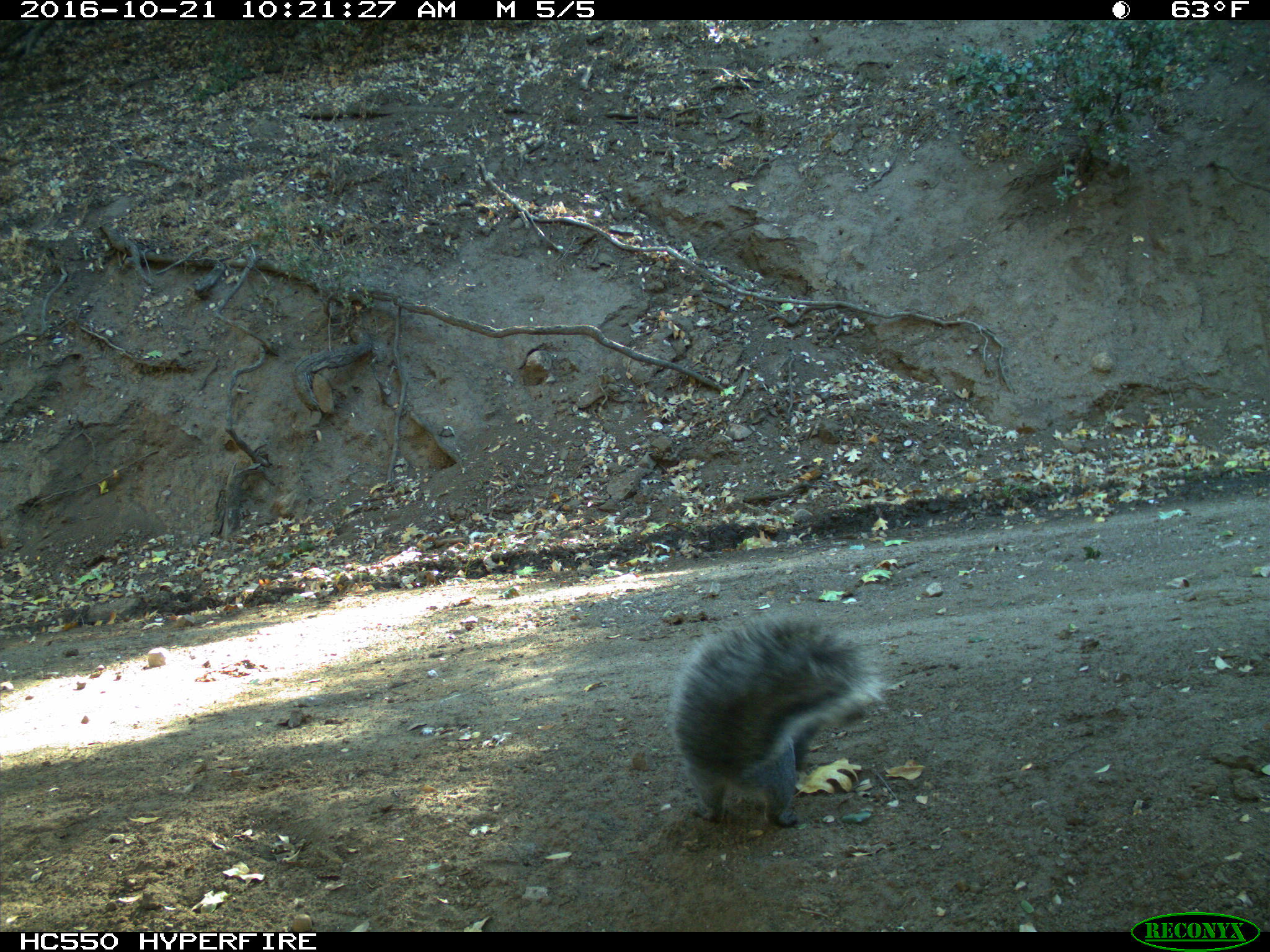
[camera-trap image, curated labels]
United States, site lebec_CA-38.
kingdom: Animalia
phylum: Chordata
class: Mammalia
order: Rodentia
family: Sciuridae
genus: Sciurus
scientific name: Sciurus carolinensis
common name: eastern gray squirrel